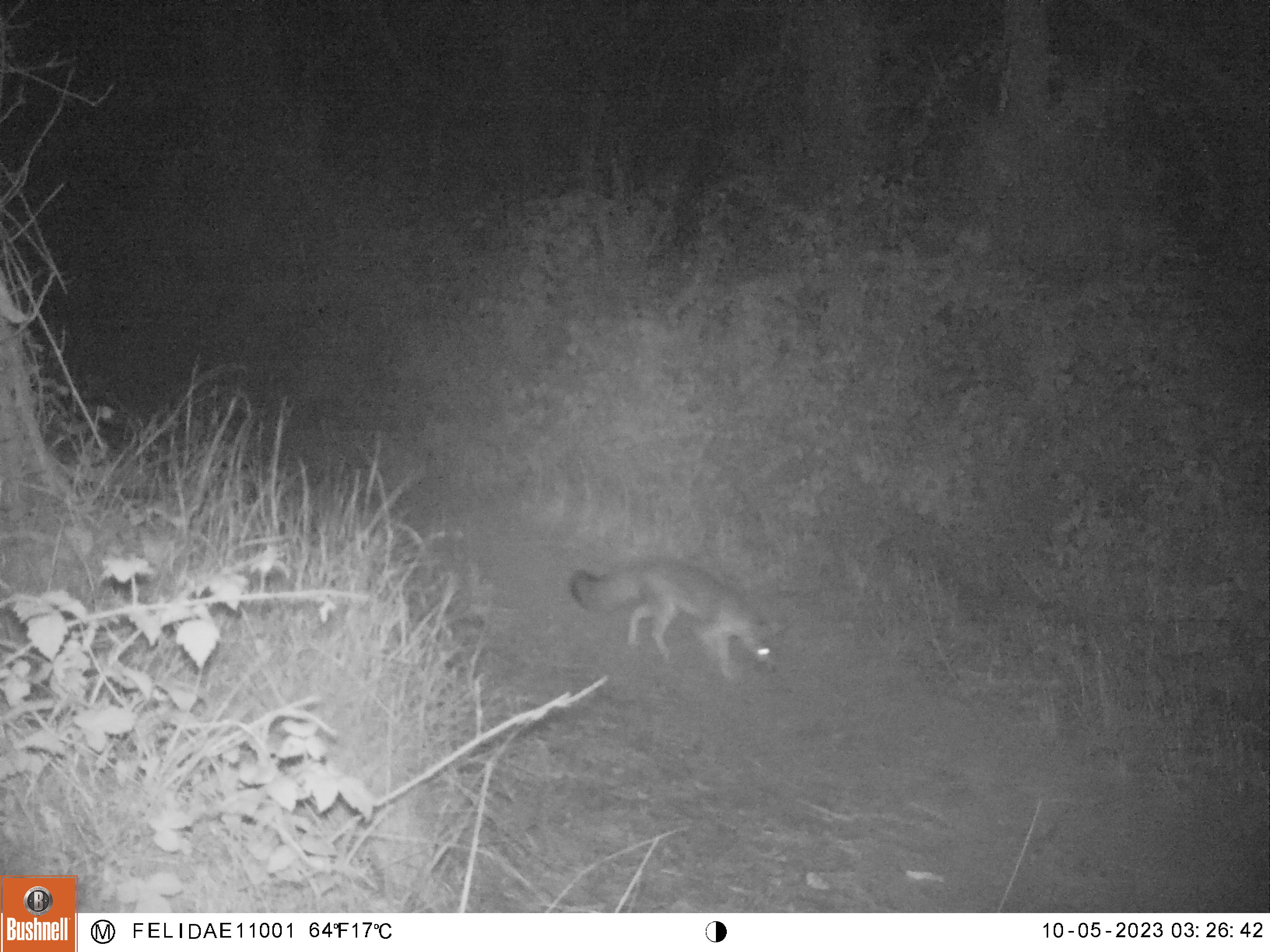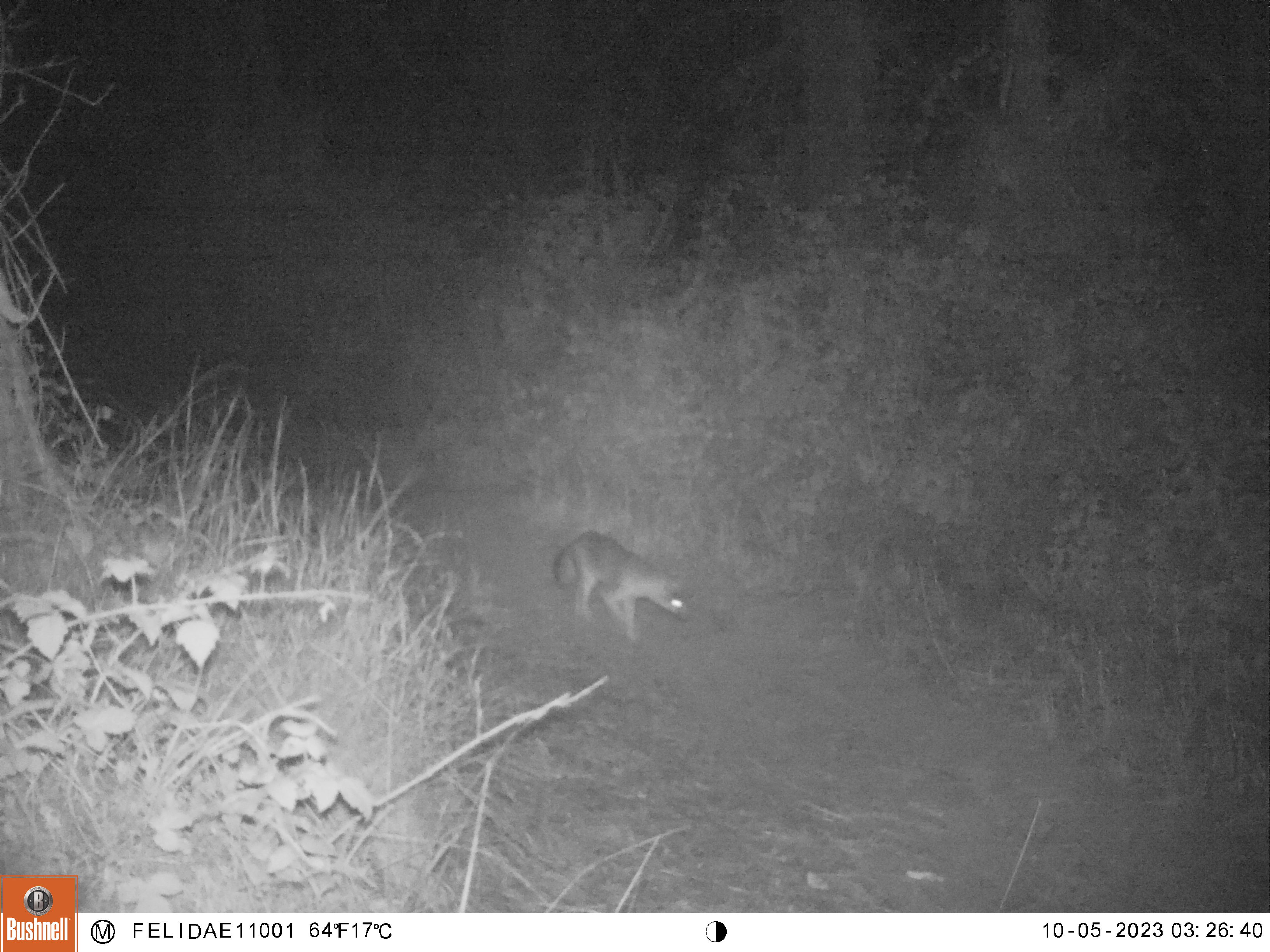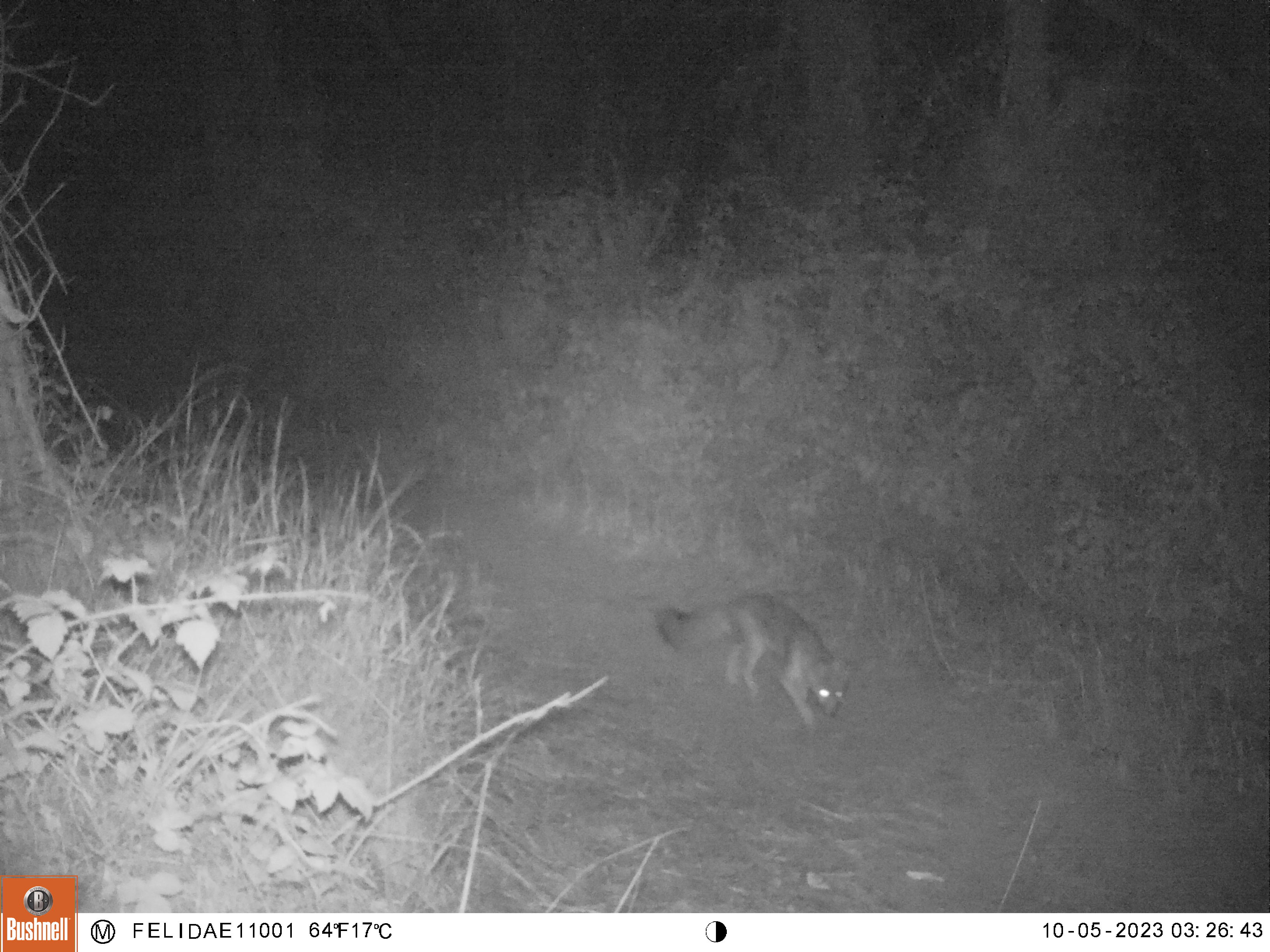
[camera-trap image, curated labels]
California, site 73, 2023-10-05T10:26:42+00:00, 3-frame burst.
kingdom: Animalia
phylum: Chordata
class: Mammalia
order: Carnivora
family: Canidae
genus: Urocyon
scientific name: Urocyon cinereoargenteus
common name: gray fox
Gray fox (Urocyon cinereoargenteus).